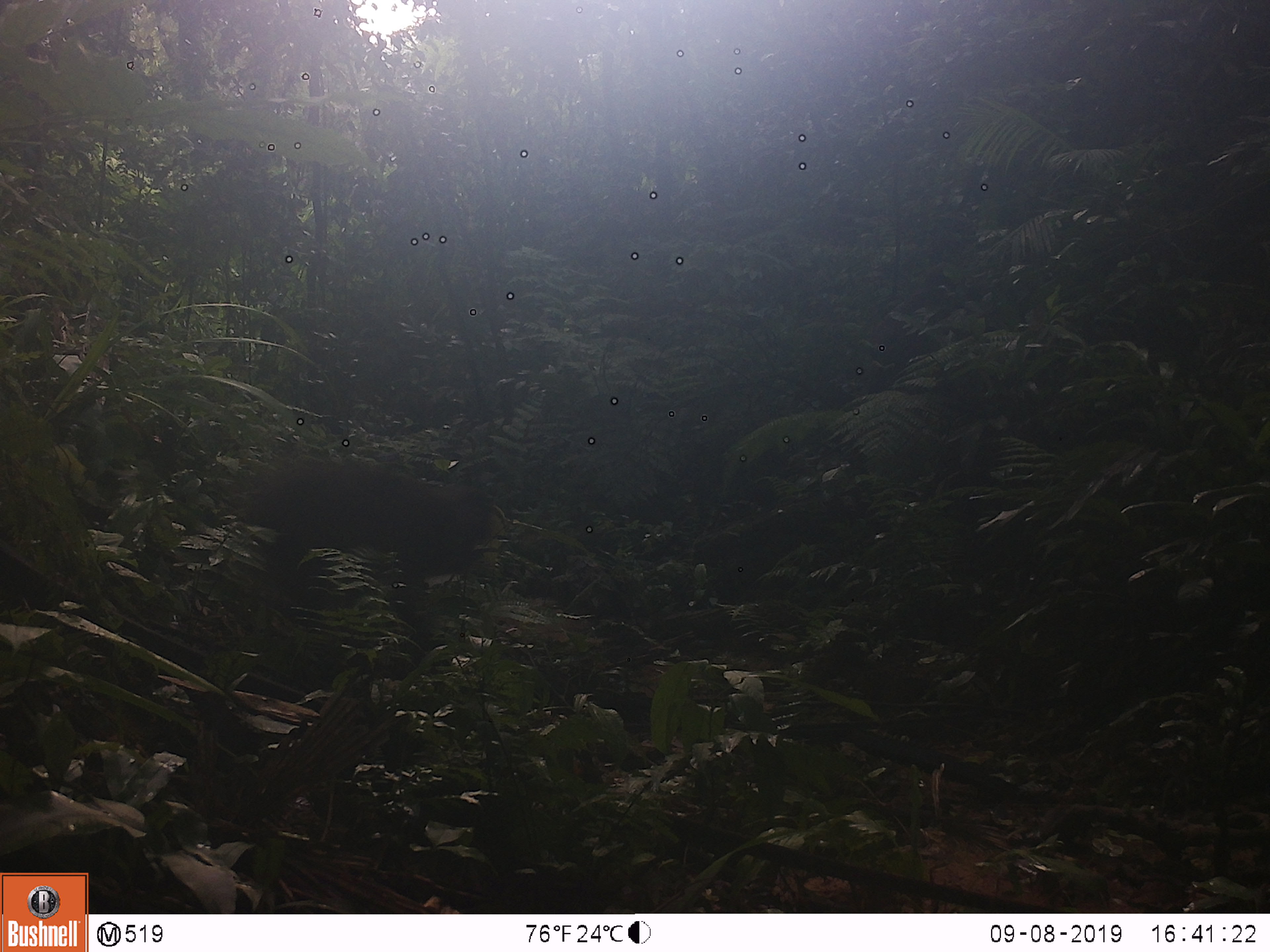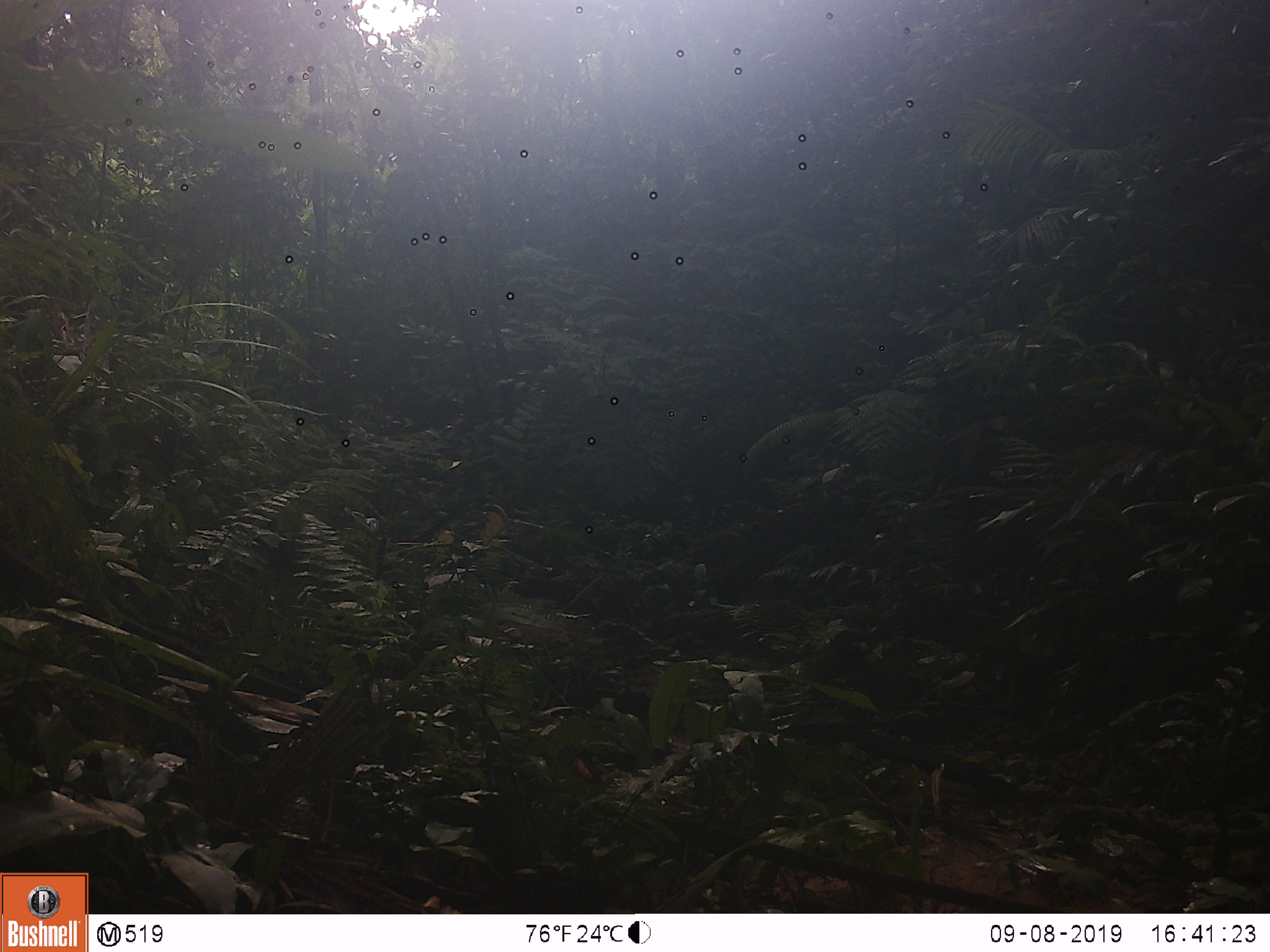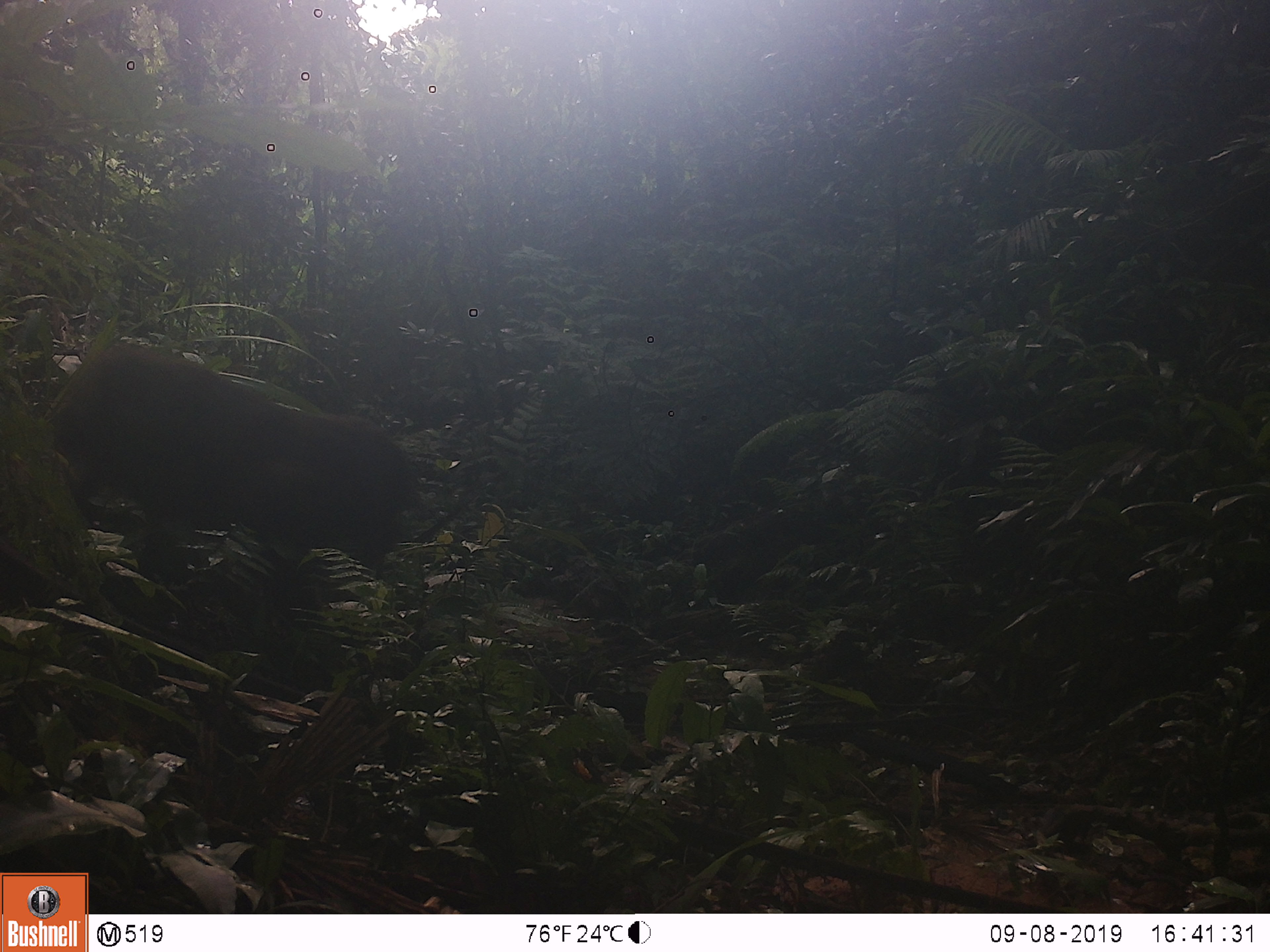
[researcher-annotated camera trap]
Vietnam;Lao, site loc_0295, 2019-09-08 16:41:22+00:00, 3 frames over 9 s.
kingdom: Animalia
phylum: Chordata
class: Mammalia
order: Primates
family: Cercopithecidae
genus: Macaca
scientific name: Macaca arctoides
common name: stump-tailed macaque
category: stump tailed macaque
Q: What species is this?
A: Stump tailed macaque (stump-tailed macaque) (Macaca arctoides).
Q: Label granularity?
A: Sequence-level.